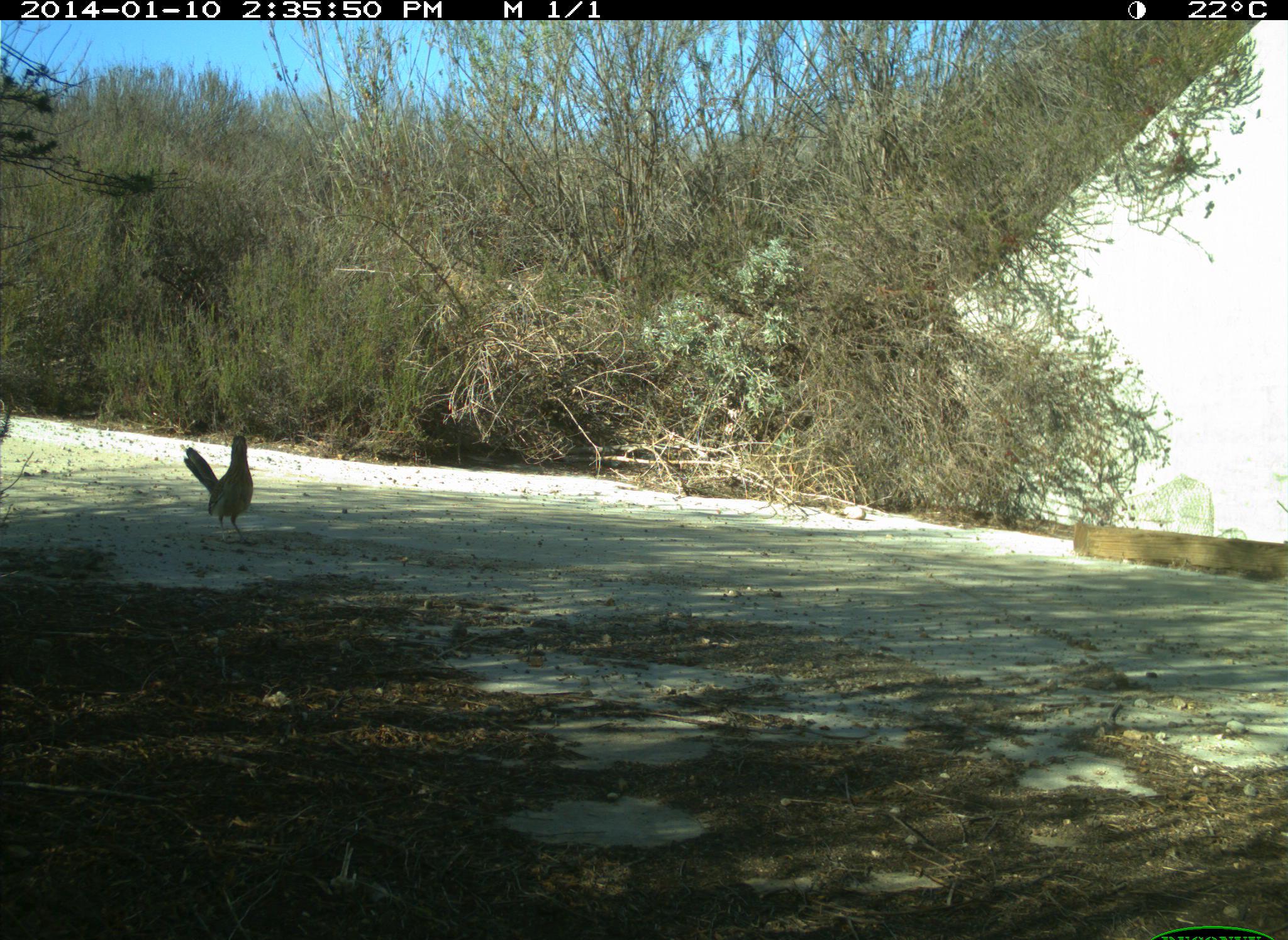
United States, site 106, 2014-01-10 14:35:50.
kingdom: Animalia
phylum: Chordata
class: Aves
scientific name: Aves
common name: bird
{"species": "bird (Aves)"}